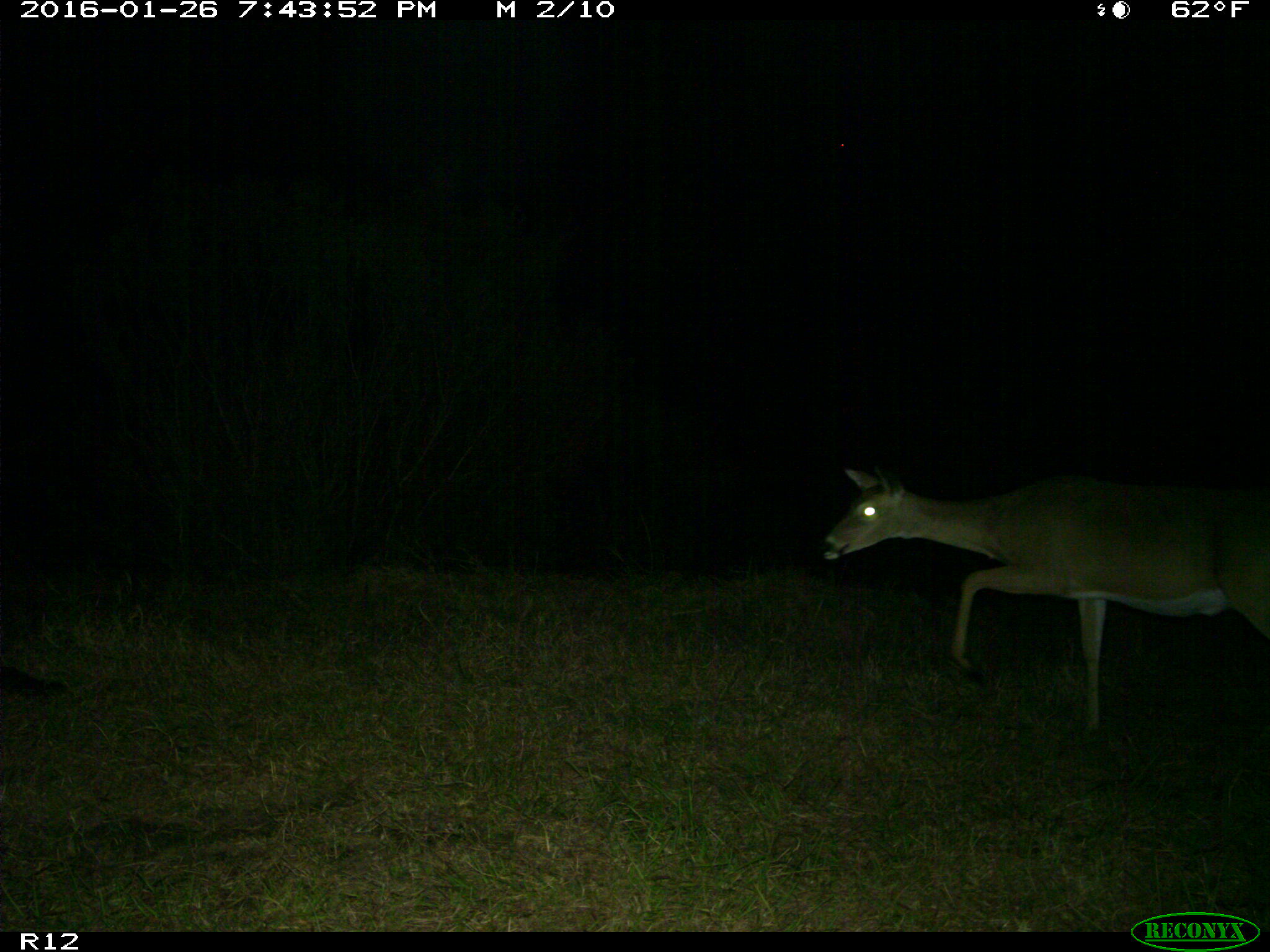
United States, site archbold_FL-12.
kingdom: Animalia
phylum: Chordata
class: Mammalia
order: Artiodactyla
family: Cervidae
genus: Odocoileus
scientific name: Odocoileus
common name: deer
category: unidentified deer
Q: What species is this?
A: Unidentified deer (deer) (Odocoileus).